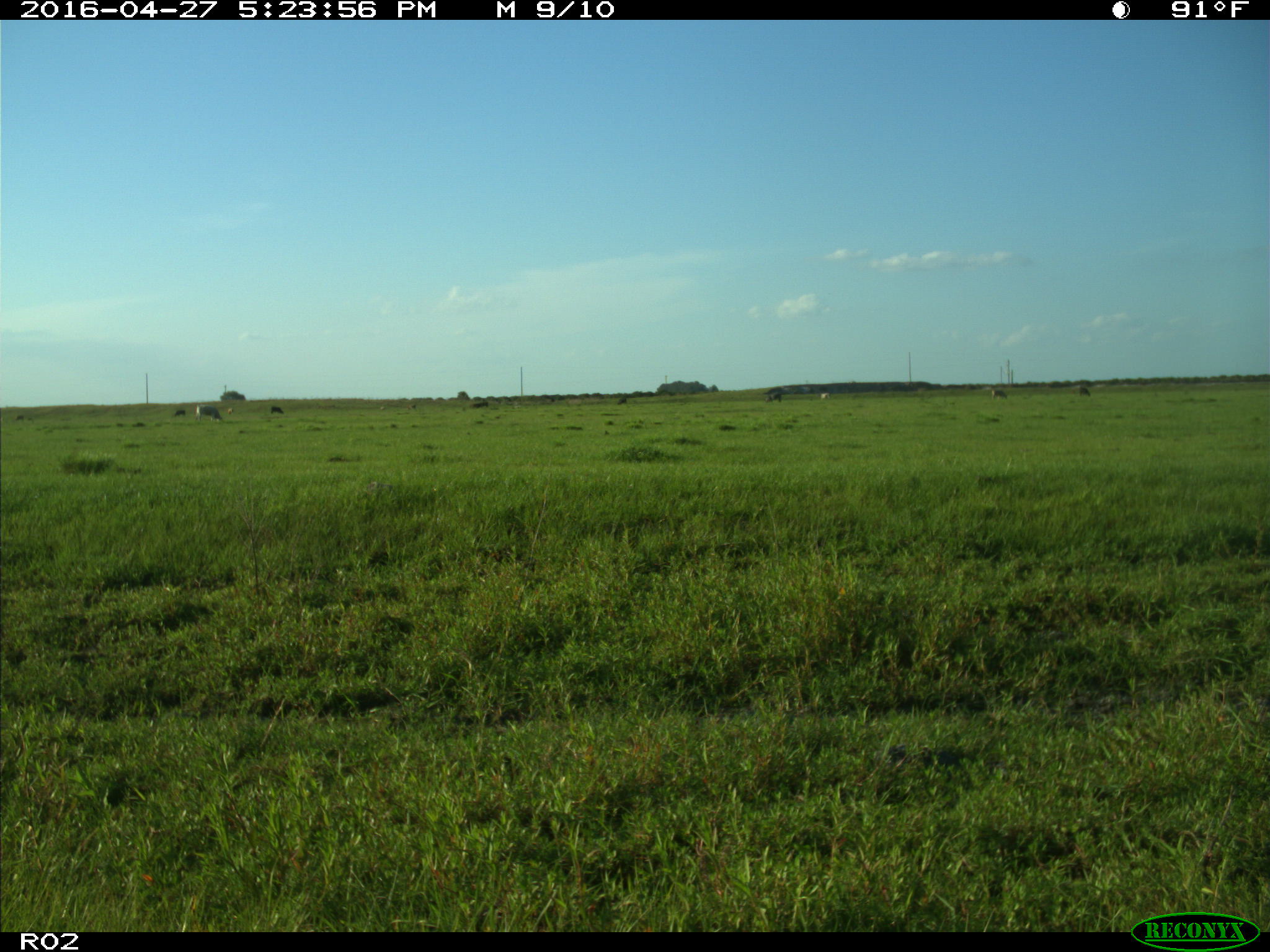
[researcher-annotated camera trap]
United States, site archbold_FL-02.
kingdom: Animalia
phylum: Chordata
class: Mammalia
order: Artiodactyla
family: Bovidae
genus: Bos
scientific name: Bos taurus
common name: domestic cow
Bos taurus (domestic cow).